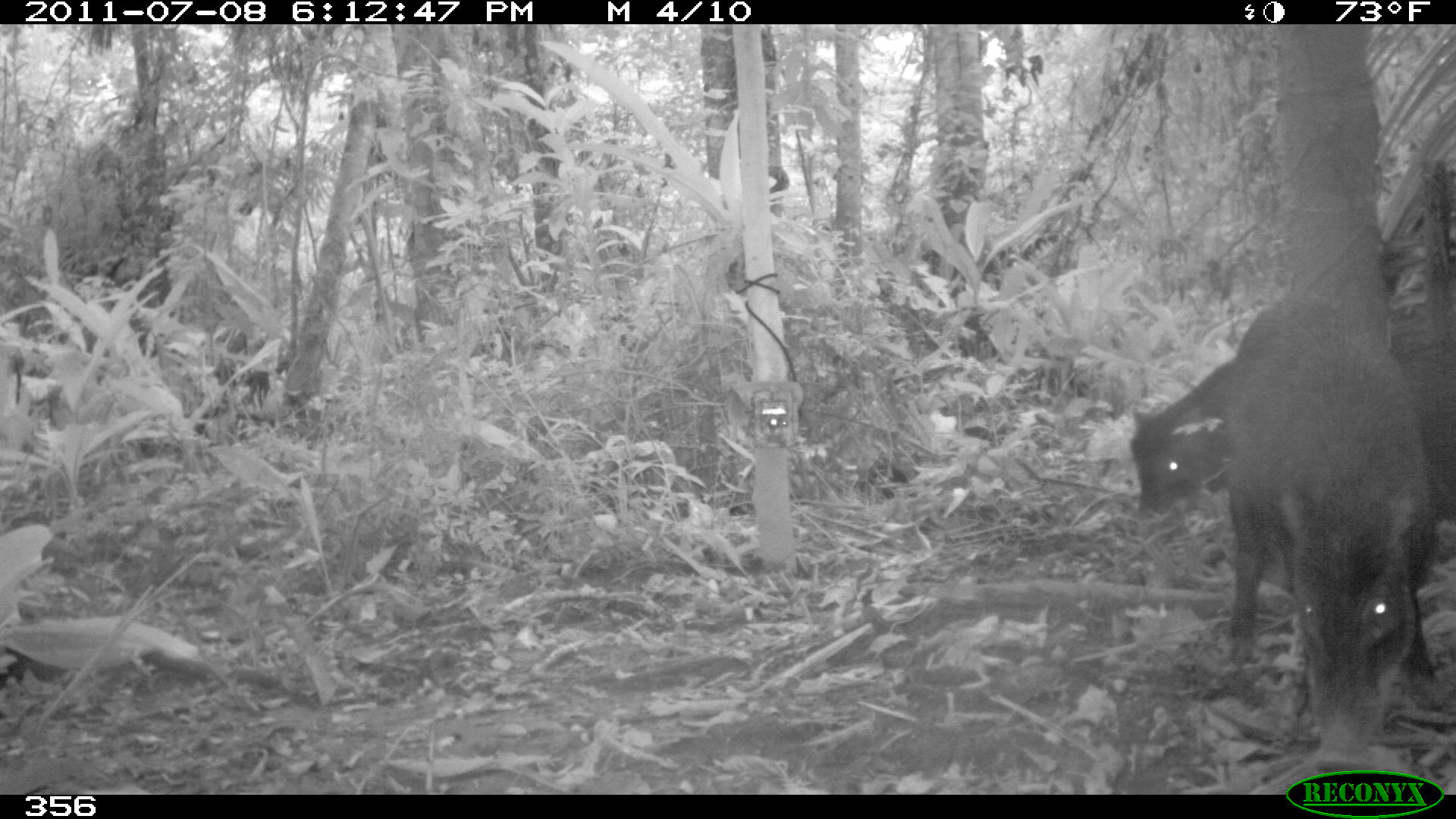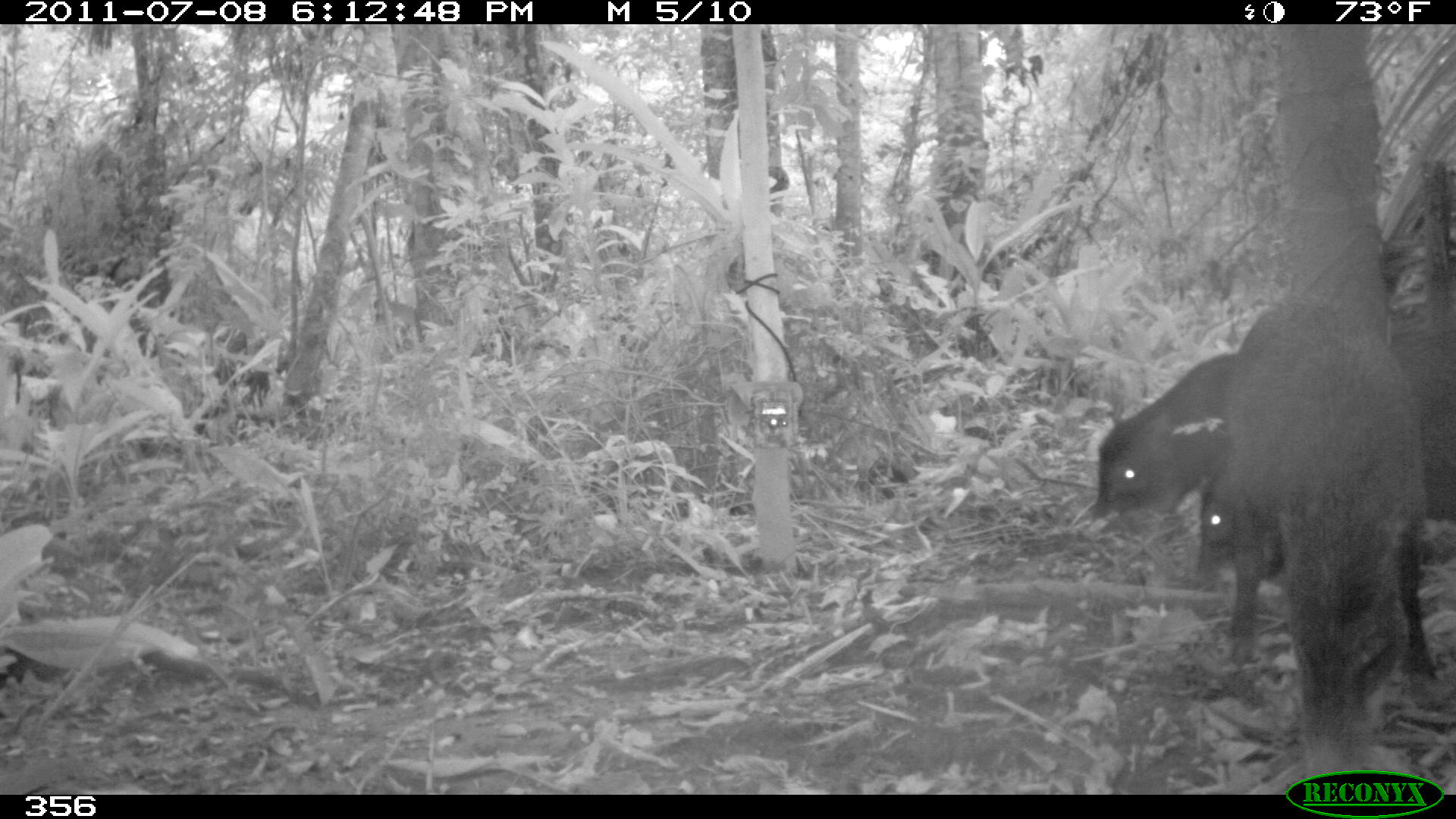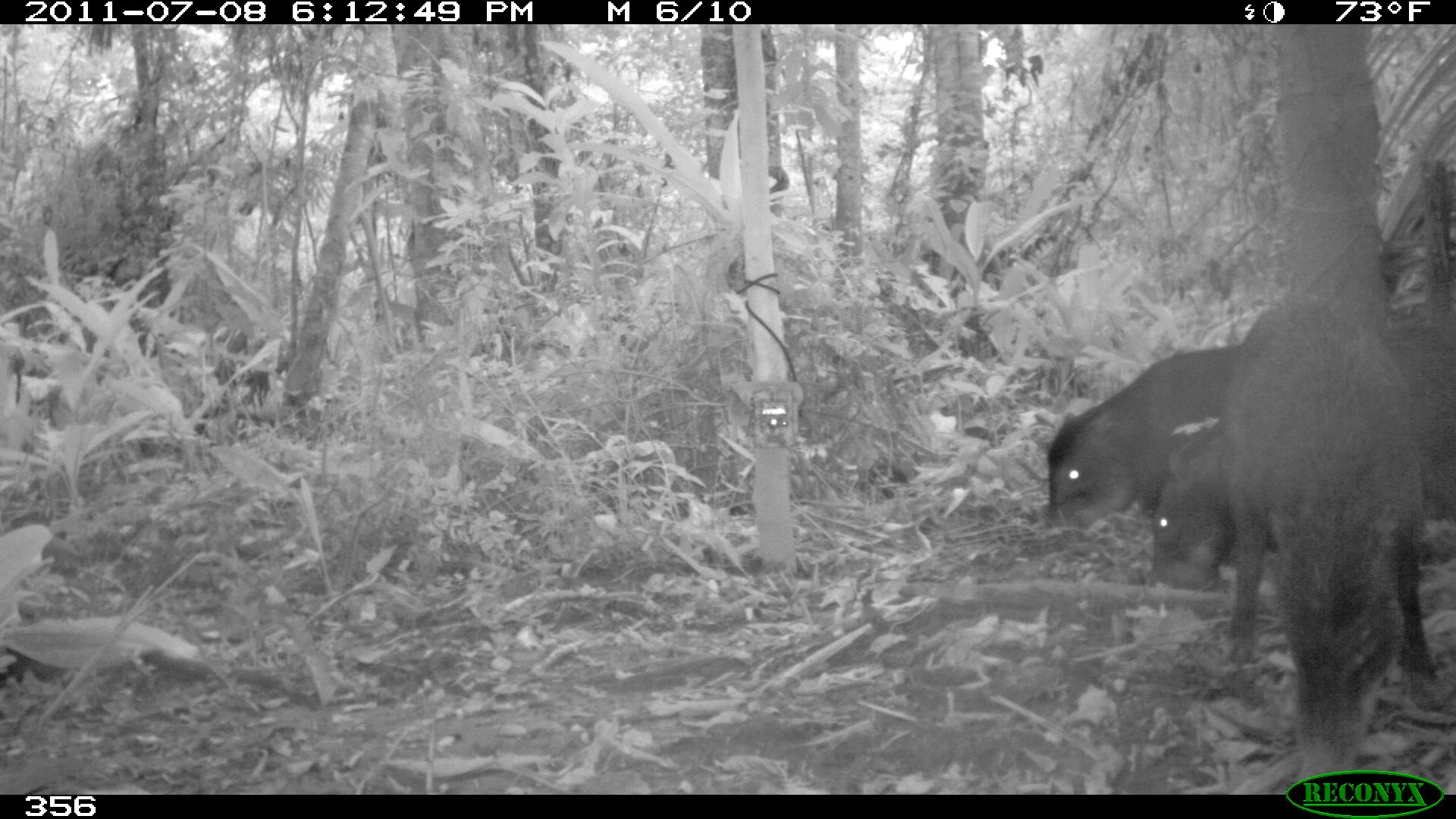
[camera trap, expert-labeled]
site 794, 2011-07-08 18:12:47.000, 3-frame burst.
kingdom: Animalia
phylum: Chordata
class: Mammalia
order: Artiodactyla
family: Tayassuidae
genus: Tayassu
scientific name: Tayassu pecari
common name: white-lipped peccary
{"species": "Tayassu pecari (white-lipped peccary)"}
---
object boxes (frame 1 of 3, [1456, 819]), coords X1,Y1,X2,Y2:
tayassu pecari: 1224,284,1444,764; 1131,362,1230,510; 1392,343,1456,523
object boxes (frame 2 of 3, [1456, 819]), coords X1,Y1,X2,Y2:
tayassu pecari: 1218,287,1435,767; 1196,274,1456,572; 1098,351,1238,512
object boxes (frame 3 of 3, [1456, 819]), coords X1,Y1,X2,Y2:
tayassu pecari: 1225,293,1441,770; 1150,291,1456,585; 1045,346,1236,528